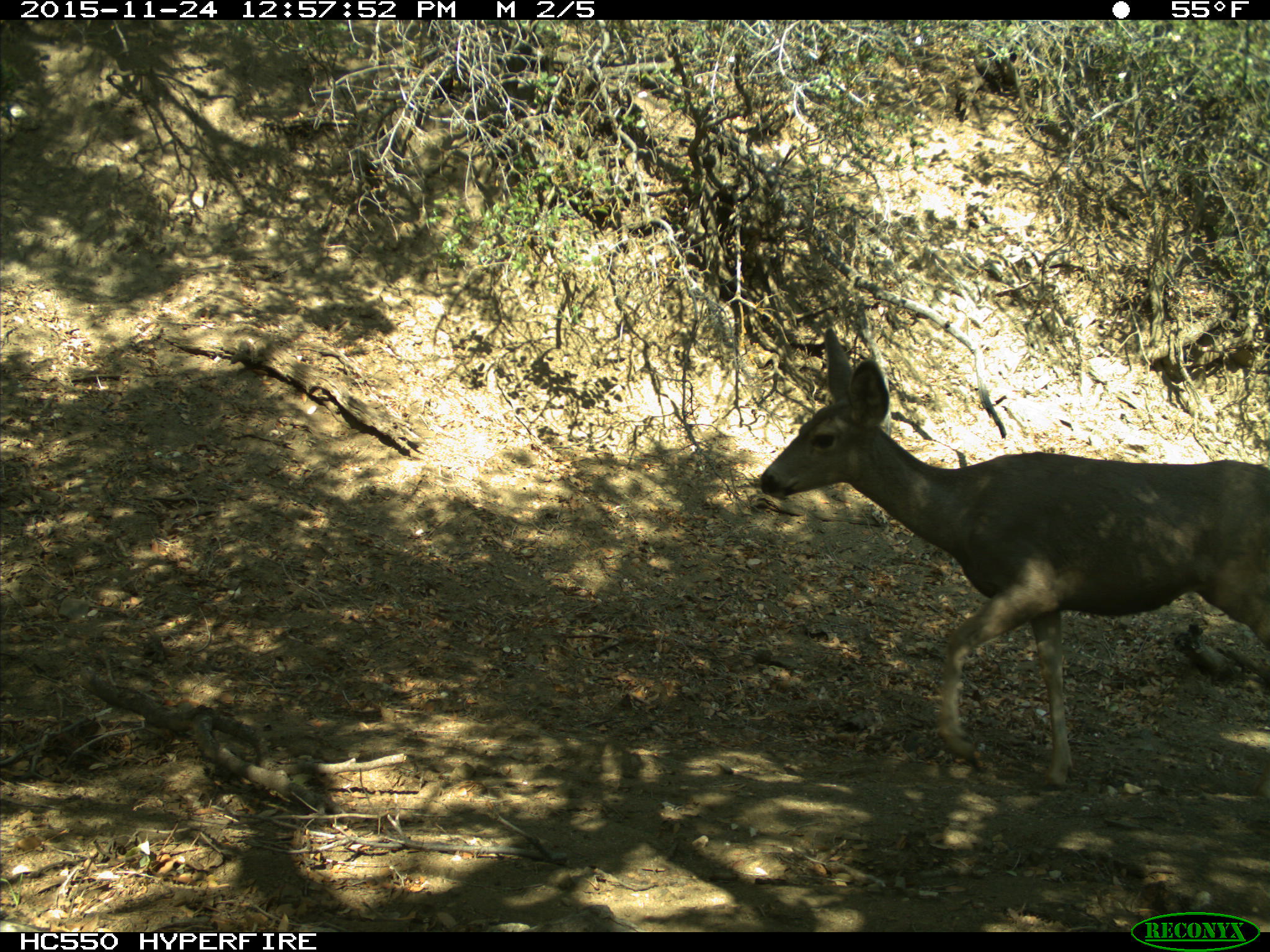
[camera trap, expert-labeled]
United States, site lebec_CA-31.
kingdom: Animalia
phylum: Chordata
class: Mammalia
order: Artiodactyla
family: Cervidae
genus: Odocoileus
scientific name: Odocoileus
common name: deer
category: unidentified deer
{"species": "unidentified deer (deer) (Odocoileus)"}